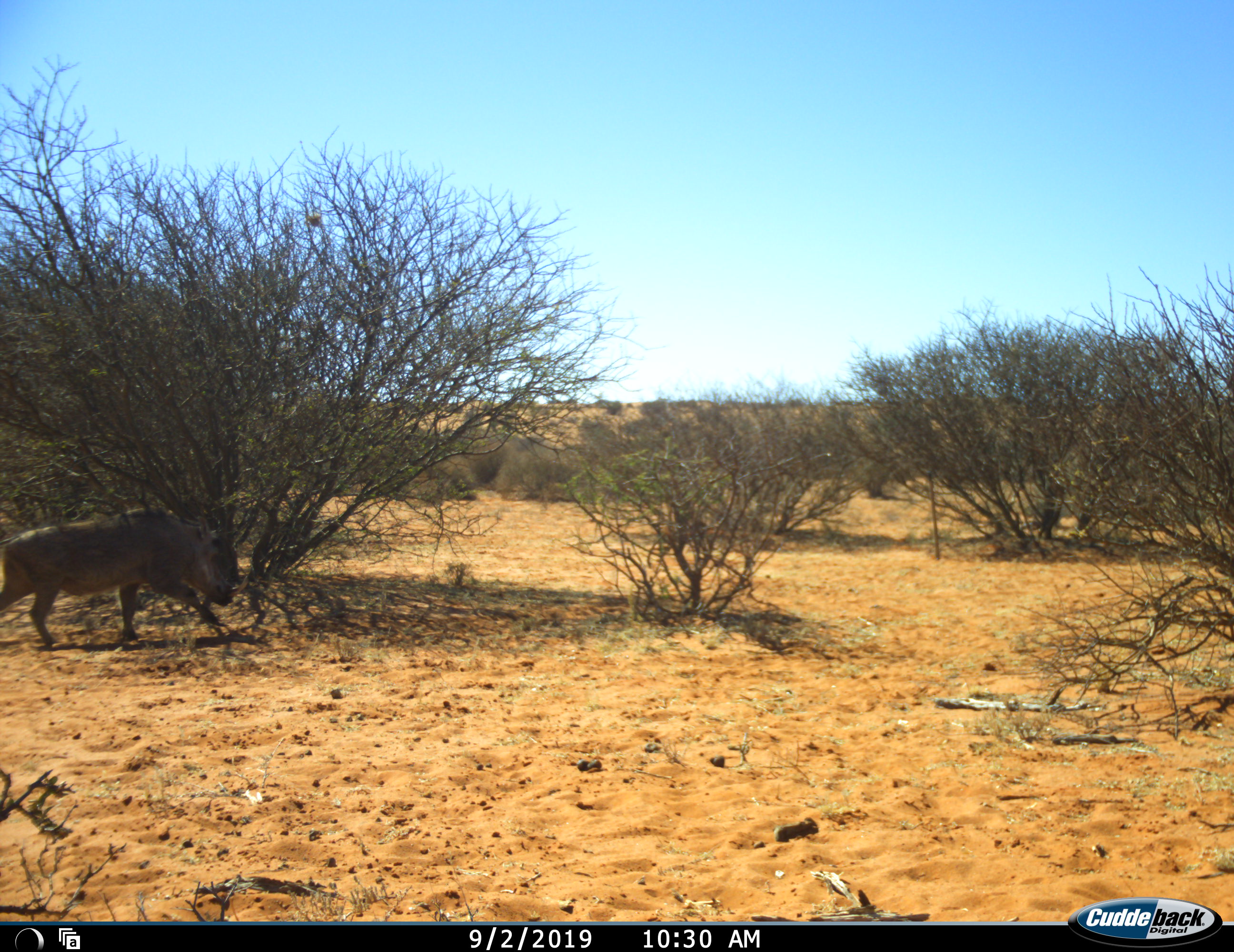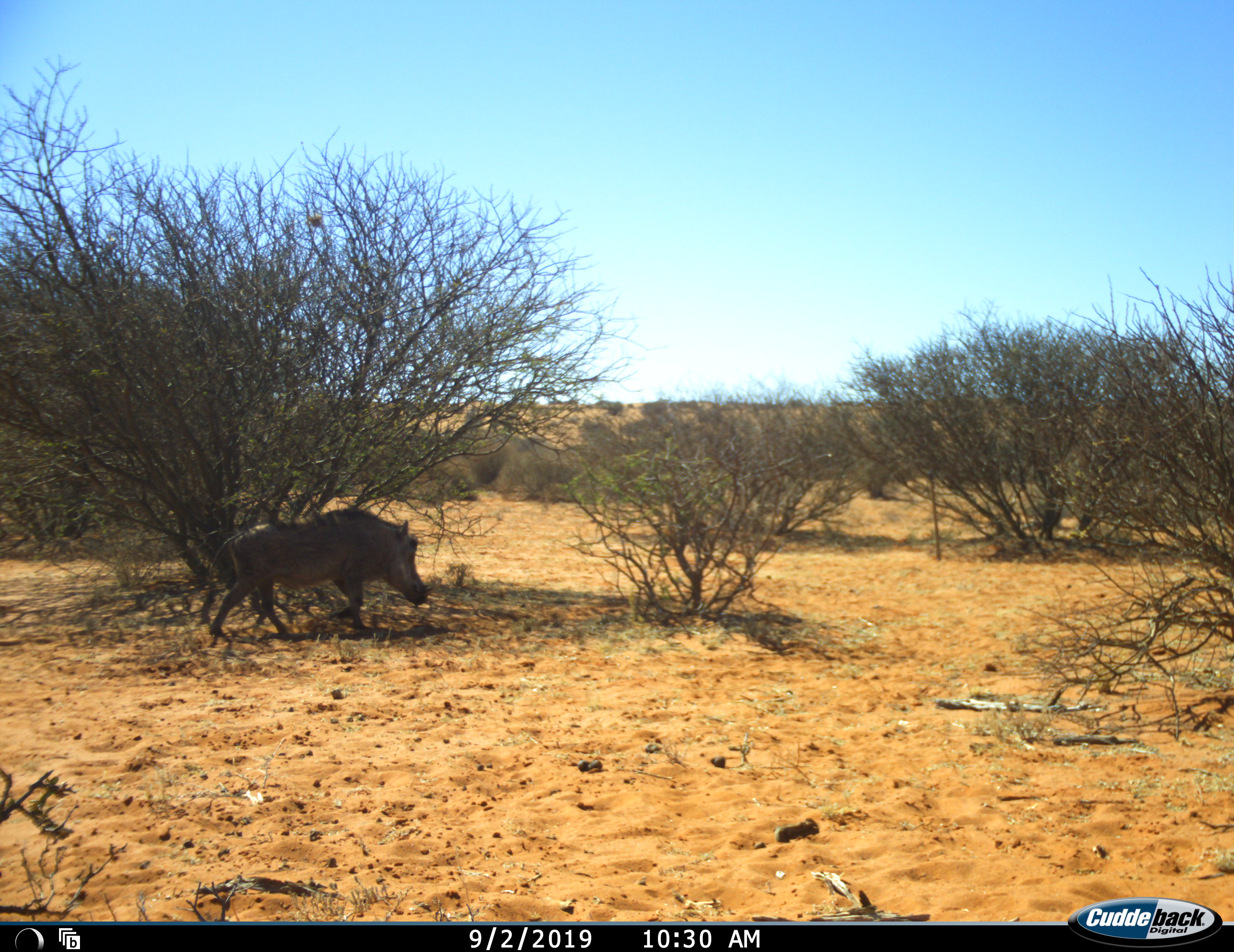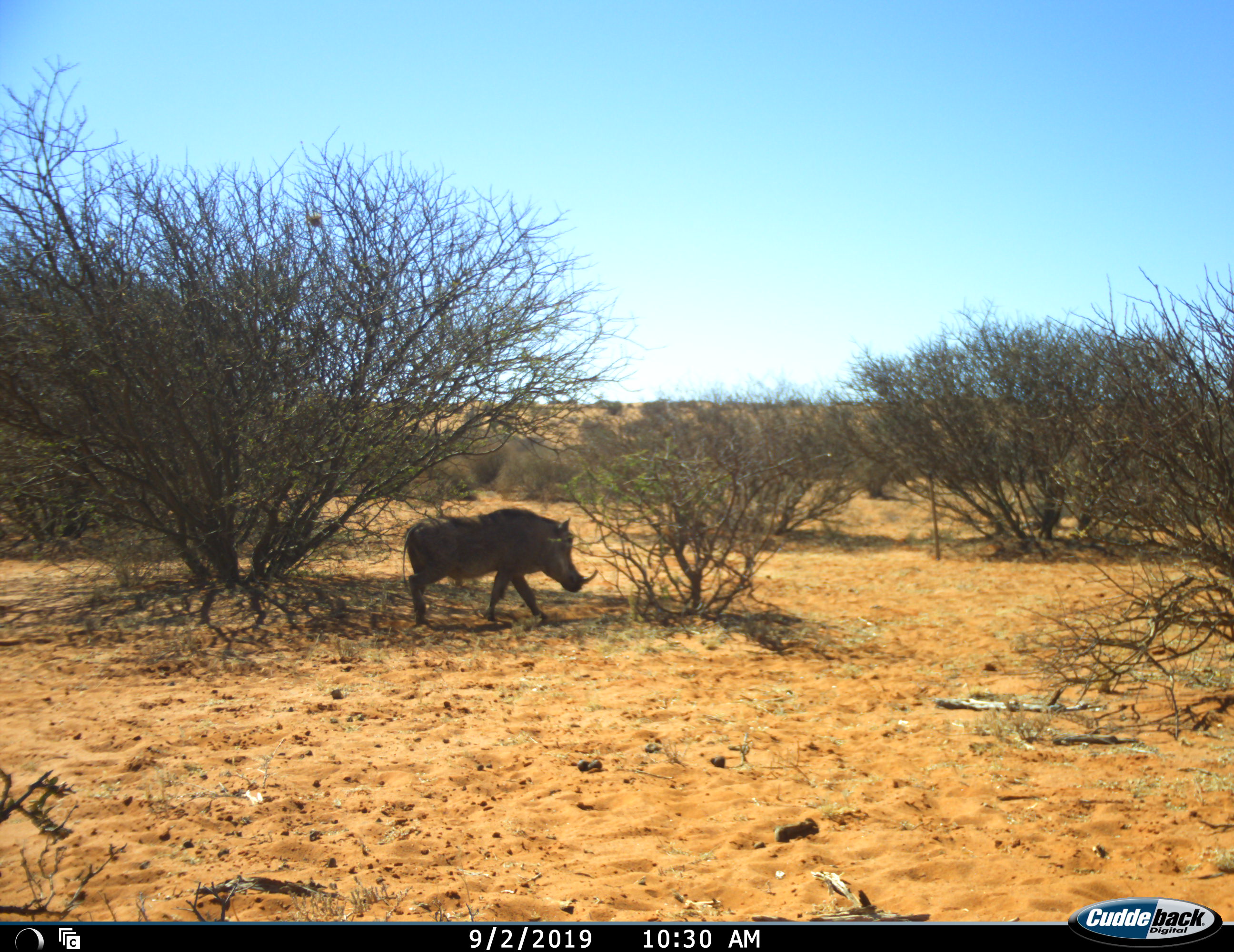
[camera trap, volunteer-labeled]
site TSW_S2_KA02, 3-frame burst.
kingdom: Animalia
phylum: Chordata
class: Mammalia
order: Artiodactyla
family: Suidae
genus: Phacochoerus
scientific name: Phacochoerus africanus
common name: warthog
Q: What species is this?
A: Warthog (Phacochoerus africanus).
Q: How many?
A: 1.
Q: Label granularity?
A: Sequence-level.